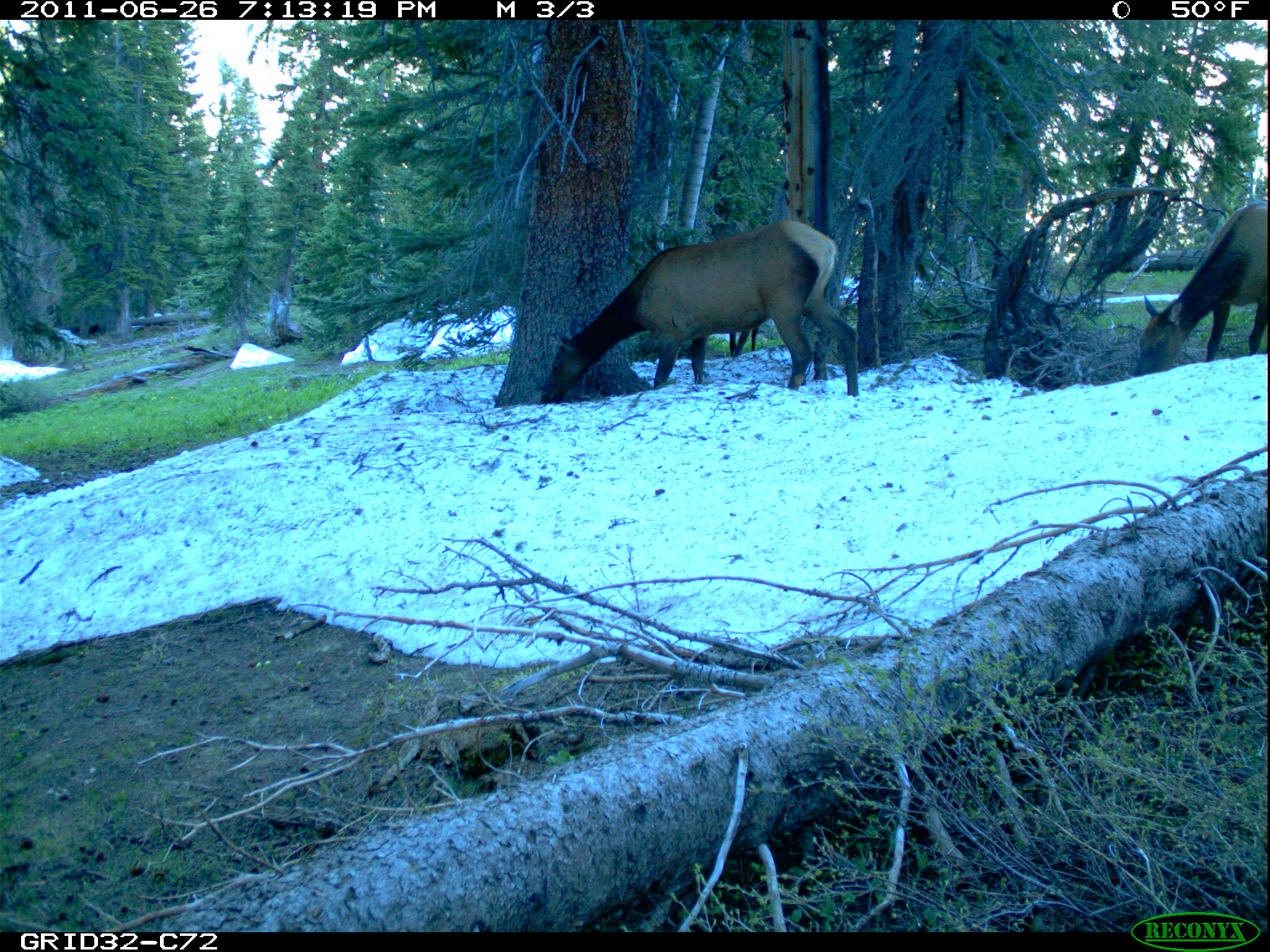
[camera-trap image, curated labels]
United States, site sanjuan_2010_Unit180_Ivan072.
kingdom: Animalia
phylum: Chordata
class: Mammalia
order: Artiodactyla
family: Cervidae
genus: Cervus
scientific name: Cervus elaphus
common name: red deer